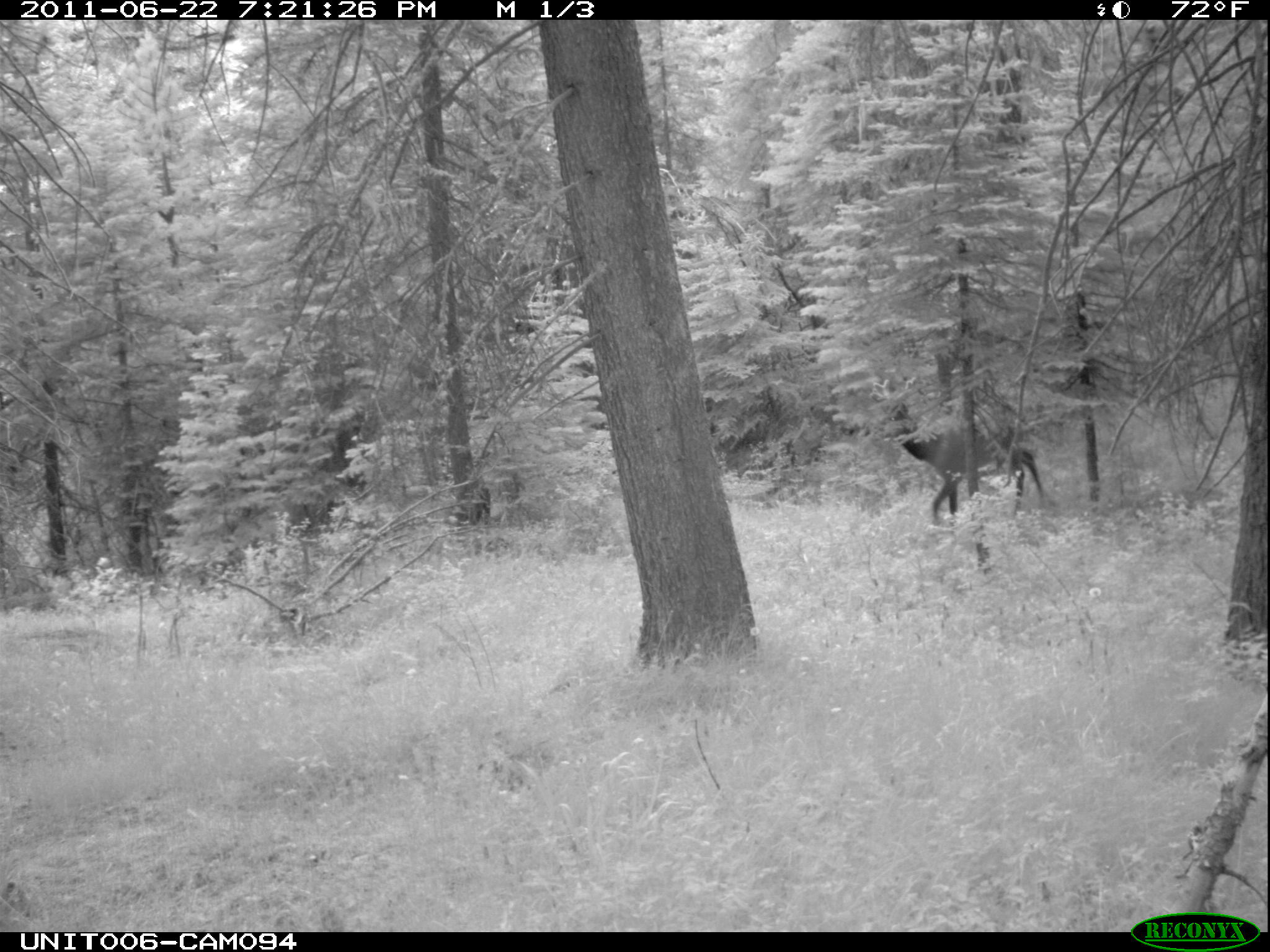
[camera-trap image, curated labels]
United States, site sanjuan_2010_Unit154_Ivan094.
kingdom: Animalia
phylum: Chordata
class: Mammalia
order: Artiodactyla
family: Cervidae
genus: Cervus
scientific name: Cervus elaphus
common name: red deer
Cervus elaphus (red deer).